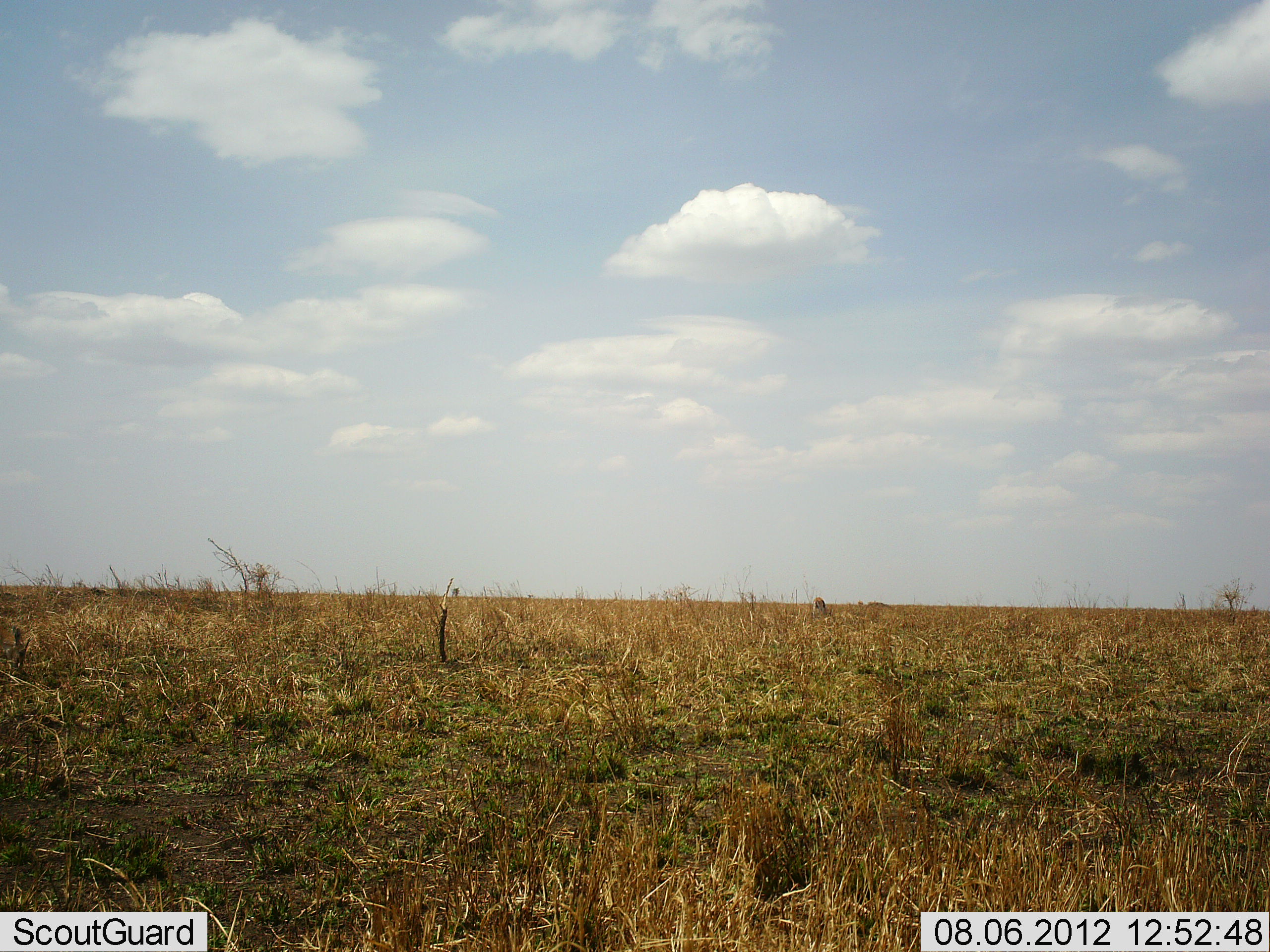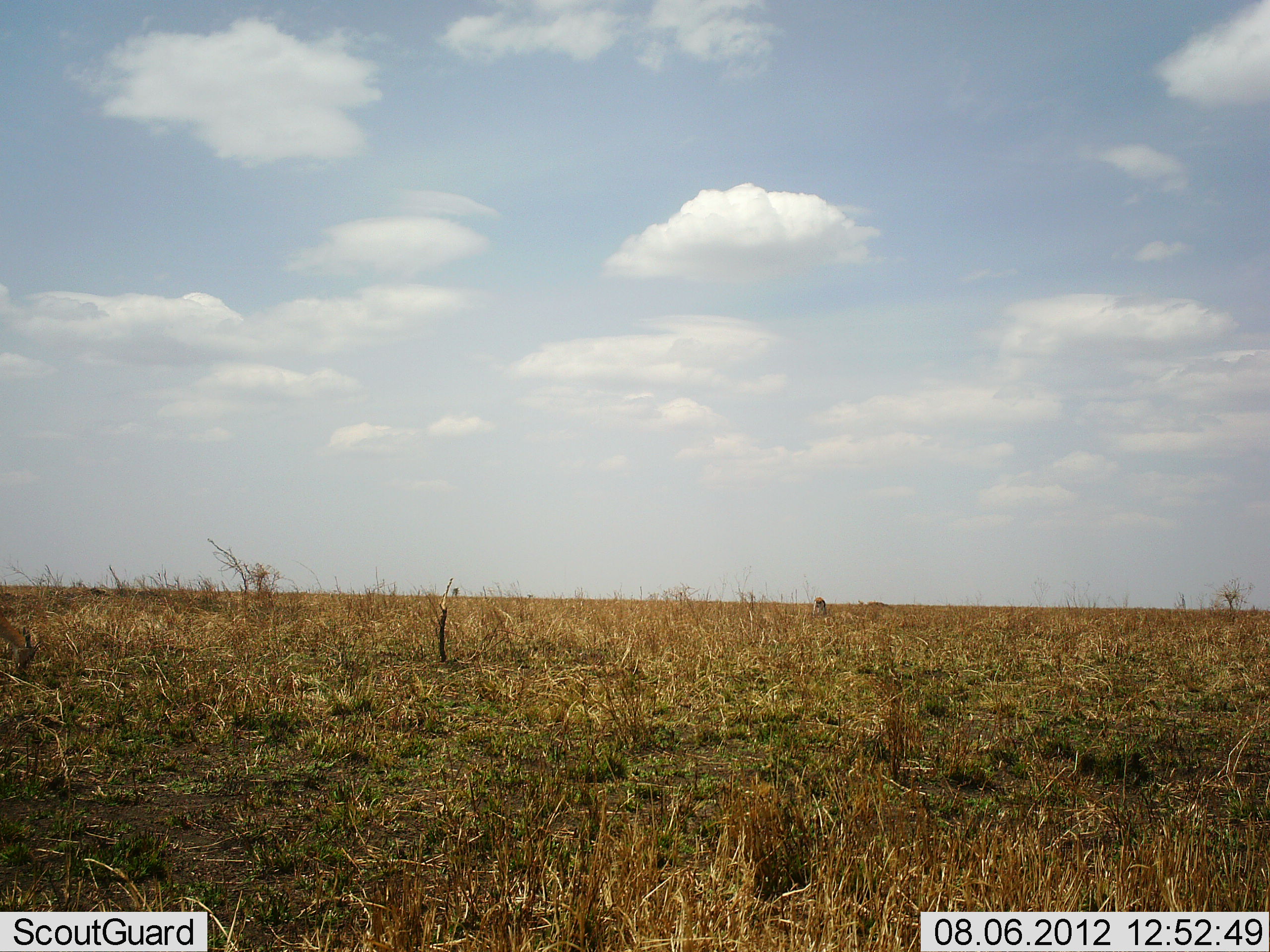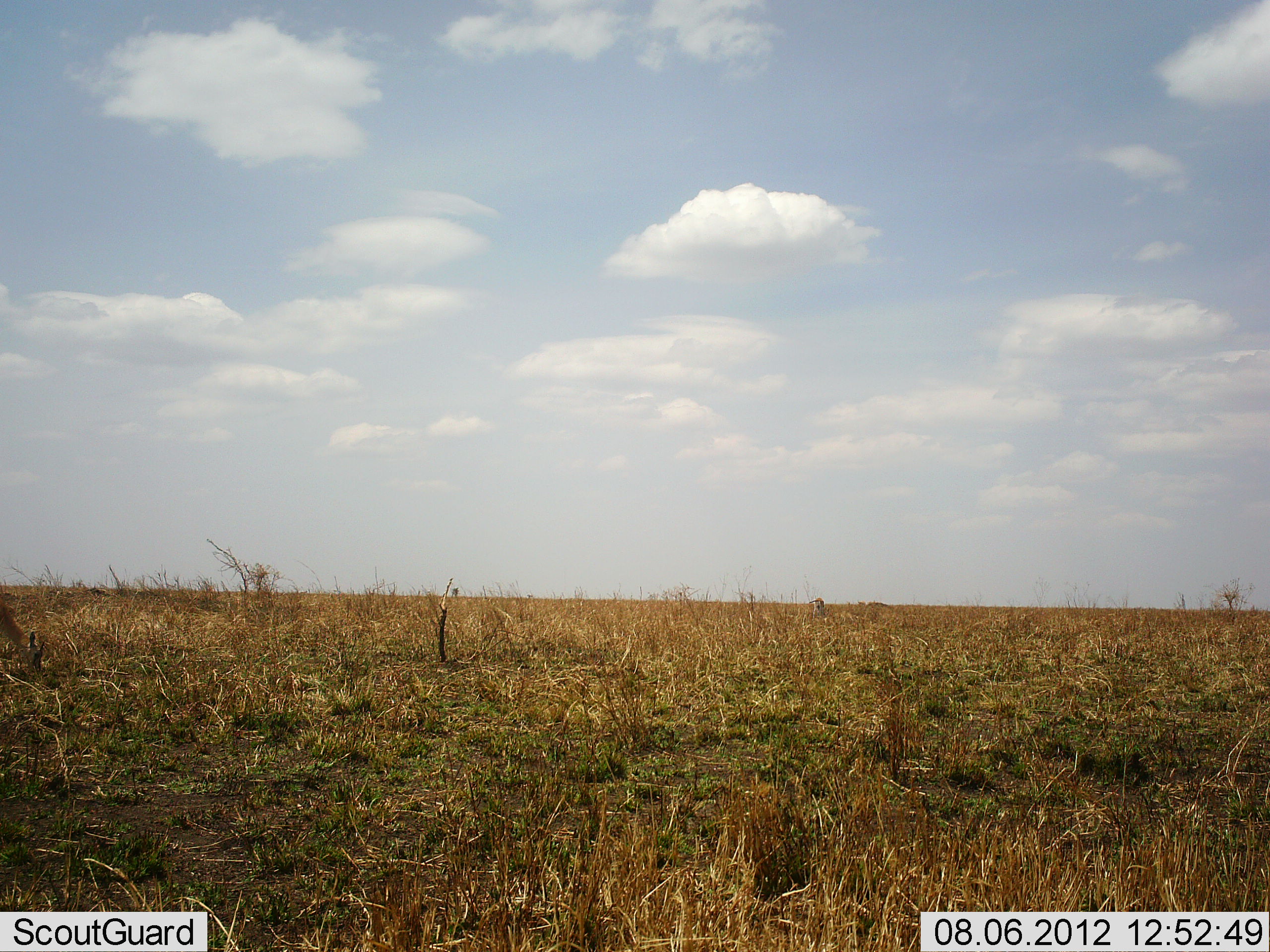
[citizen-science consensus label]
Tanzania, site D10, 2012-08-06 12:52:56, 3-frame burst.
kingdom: Animalia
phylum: Chordata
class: Mammalia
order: Artiodactyla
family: Bovidae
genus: Nanger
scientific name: Nanger granti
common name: grant's gazelle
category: gazellegrants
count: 2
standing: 22%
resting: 0%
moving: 22%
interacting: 0%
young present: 0%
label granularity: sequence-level